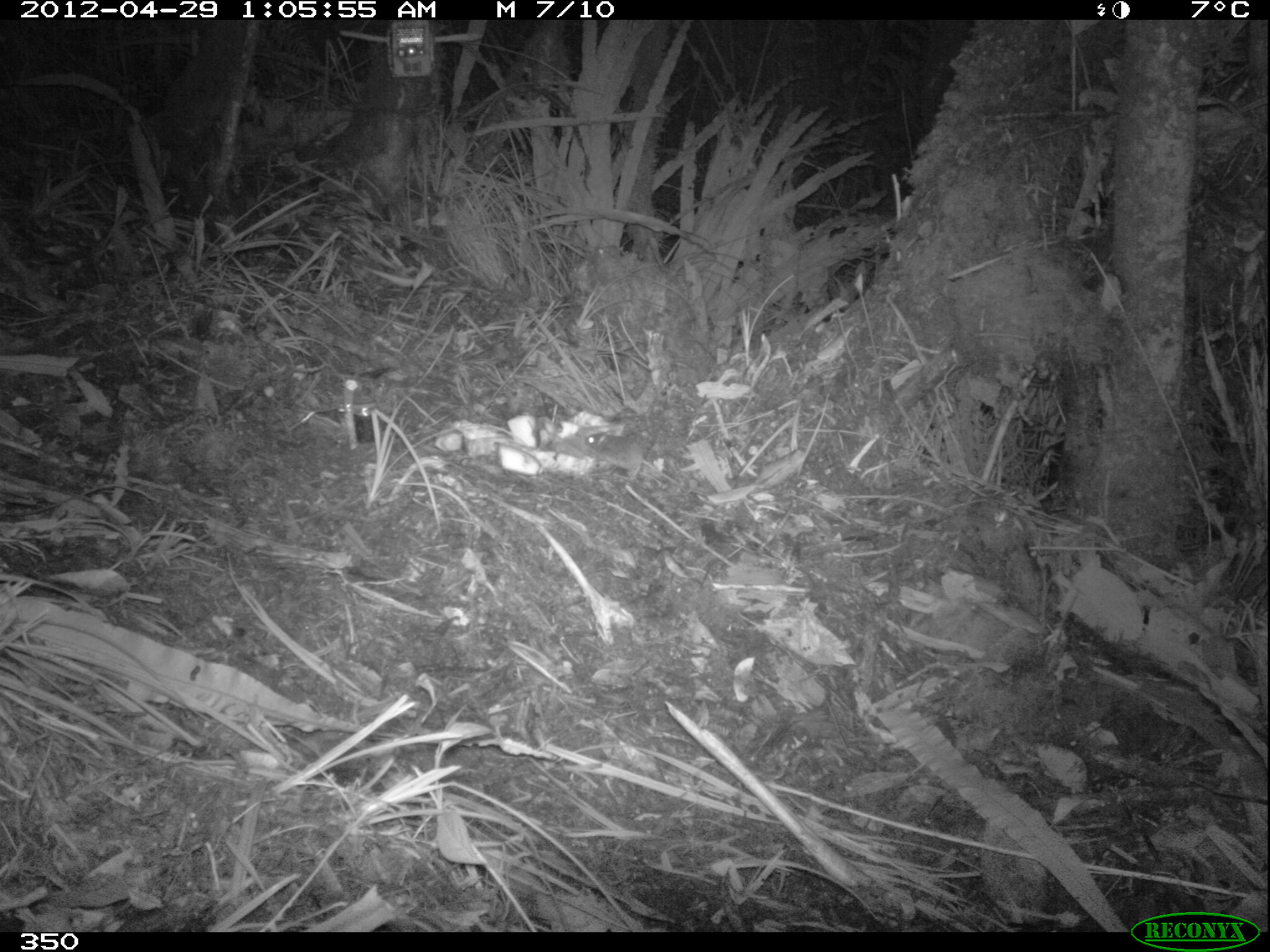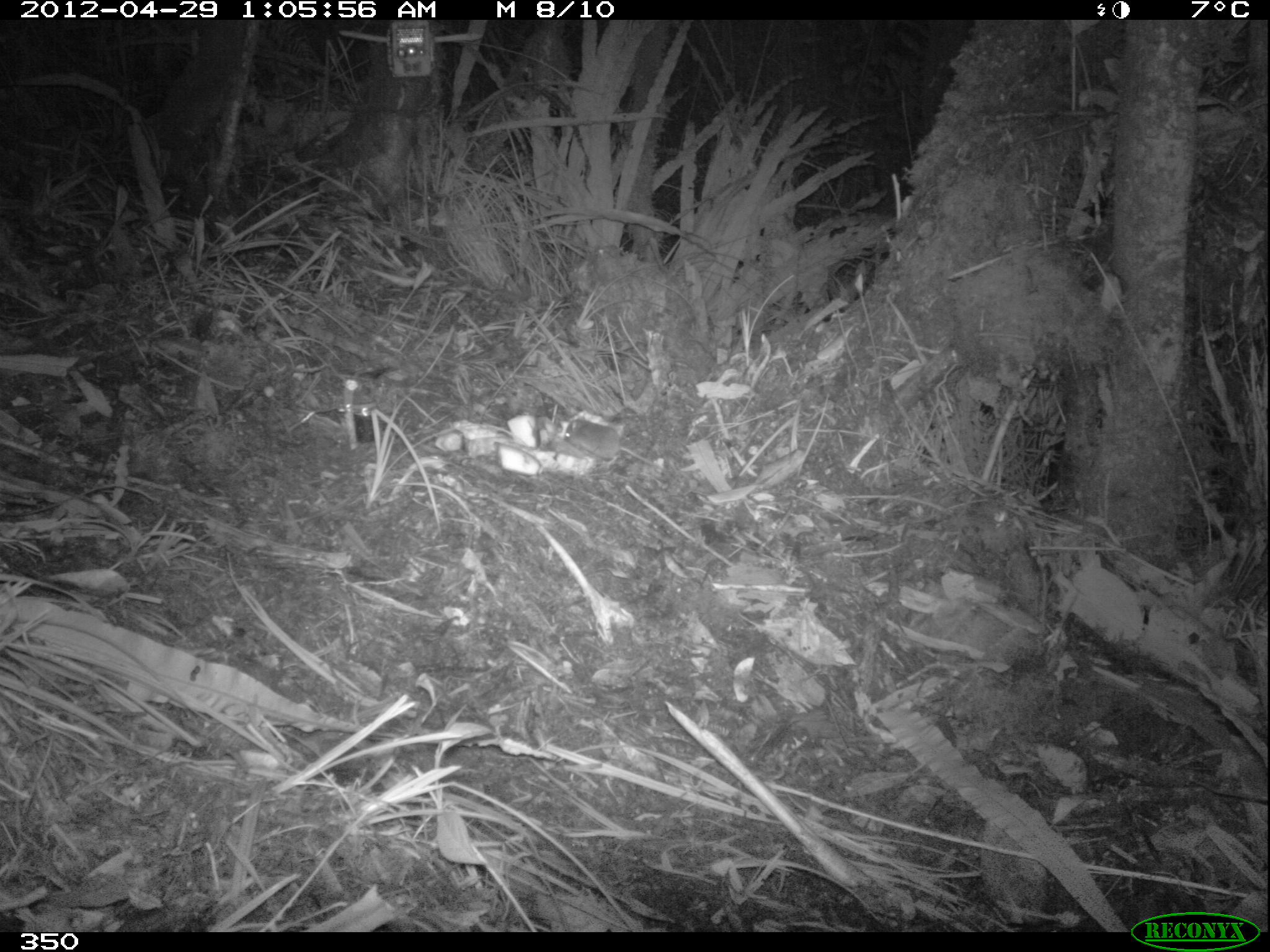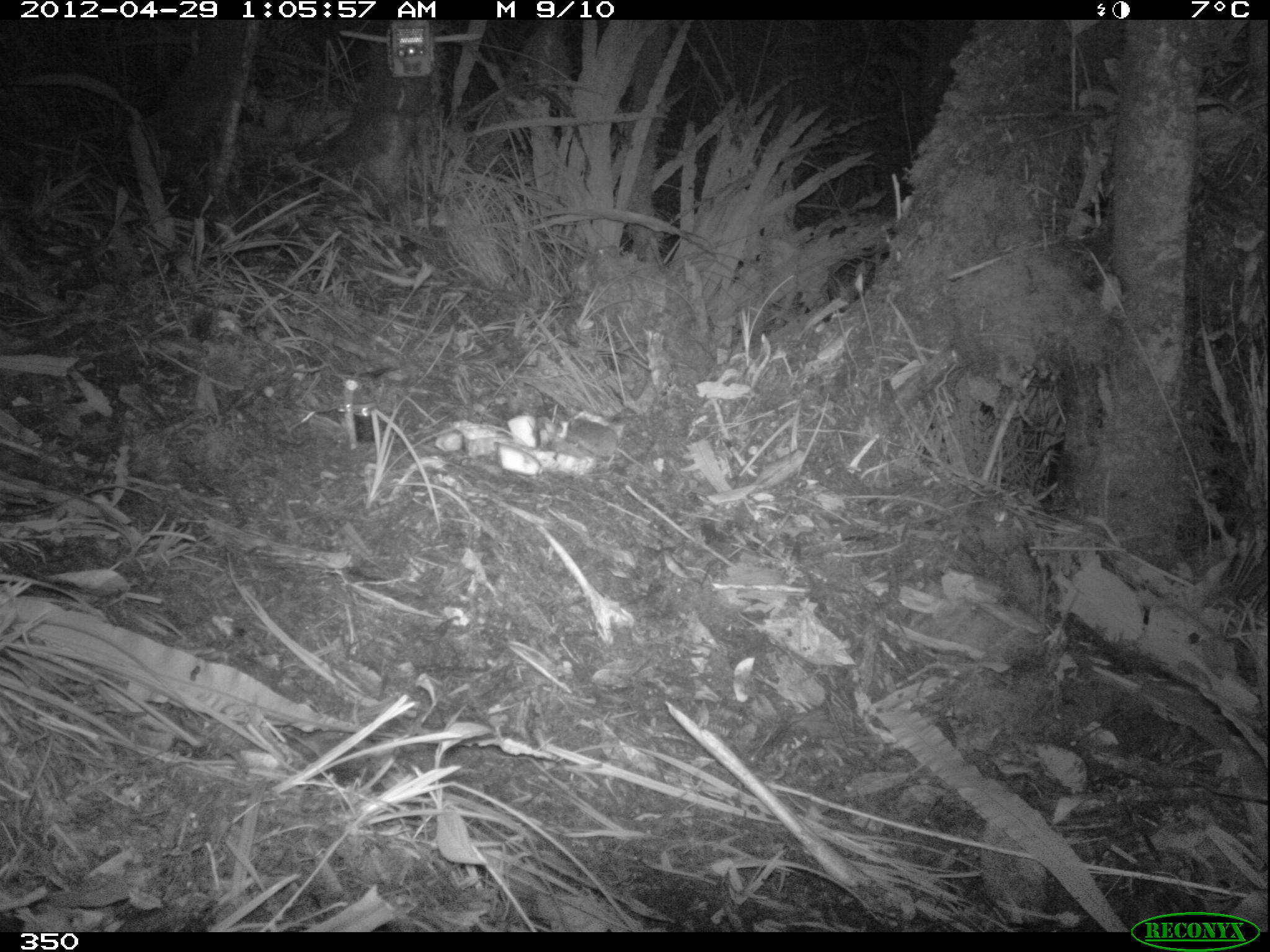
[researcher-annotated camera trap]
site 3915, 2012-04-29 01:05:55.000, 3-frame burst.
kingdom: Animalia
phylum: Chordata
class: Mammalia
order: Rodentia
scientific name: Rodentia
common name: rodents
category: unknown rodent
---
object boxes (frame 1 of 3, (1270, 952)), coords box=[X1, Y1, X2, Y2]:
unknown rodent: box=[585, 432, 688, 493]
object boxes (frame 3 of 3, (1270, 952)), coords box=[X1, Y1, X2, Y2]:
unknown rodent: box=[564, 417, 662, 479]